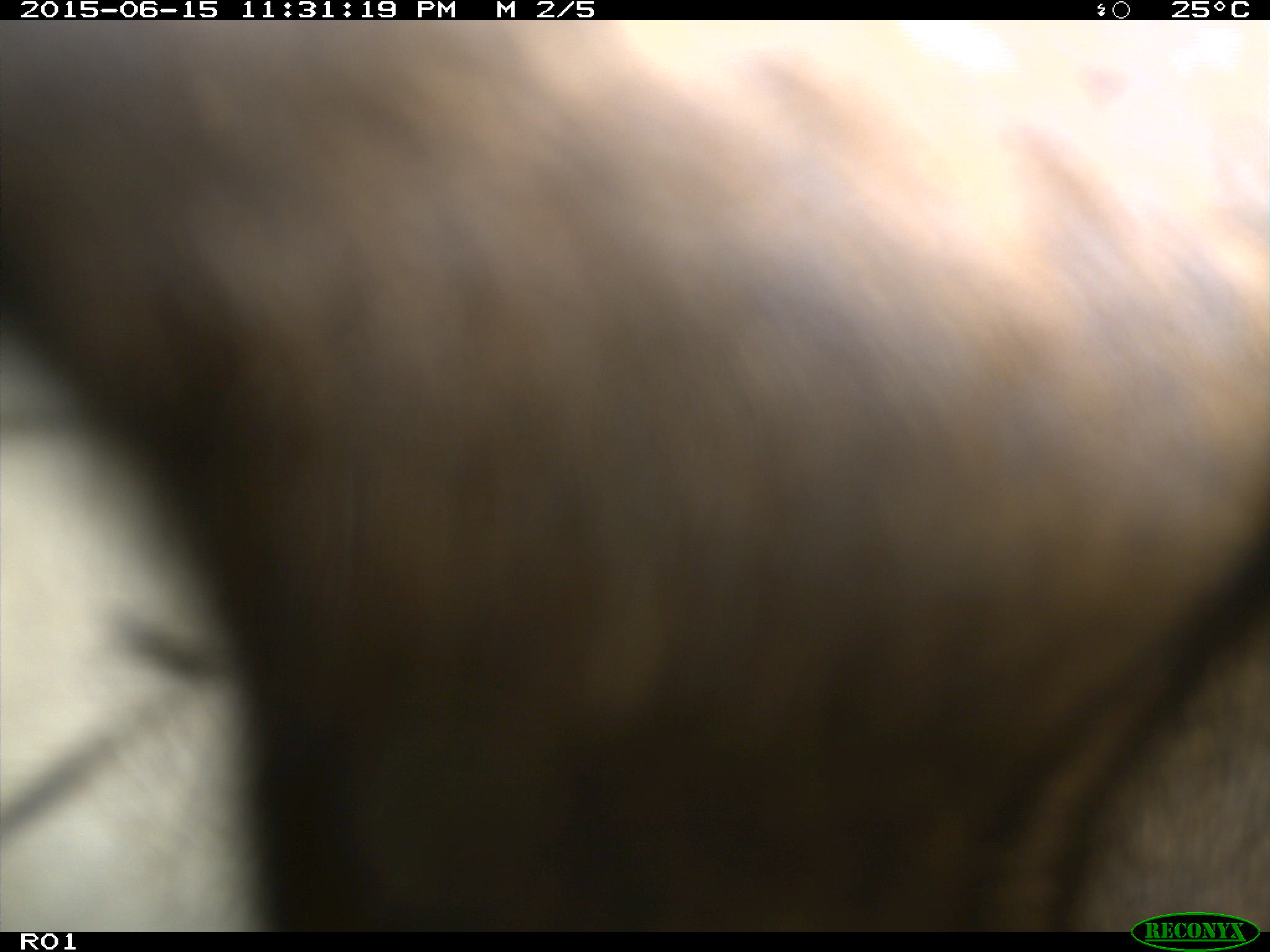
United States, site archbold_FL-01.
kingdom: Animalia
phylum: Chordata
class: Mammalia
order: Artiodactyla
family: Bovidae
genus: Bos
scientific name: Bos taurus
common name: domestic cow